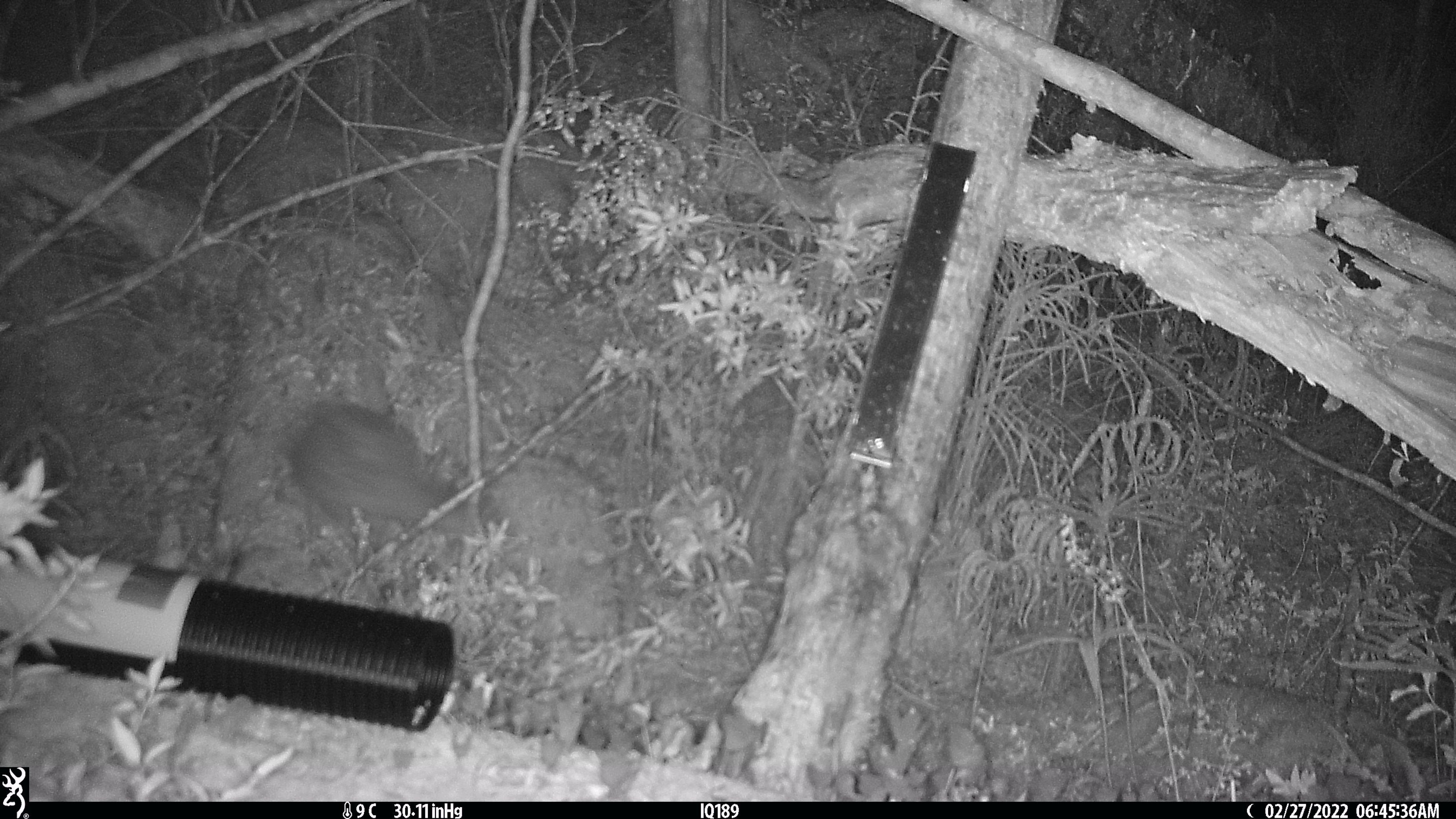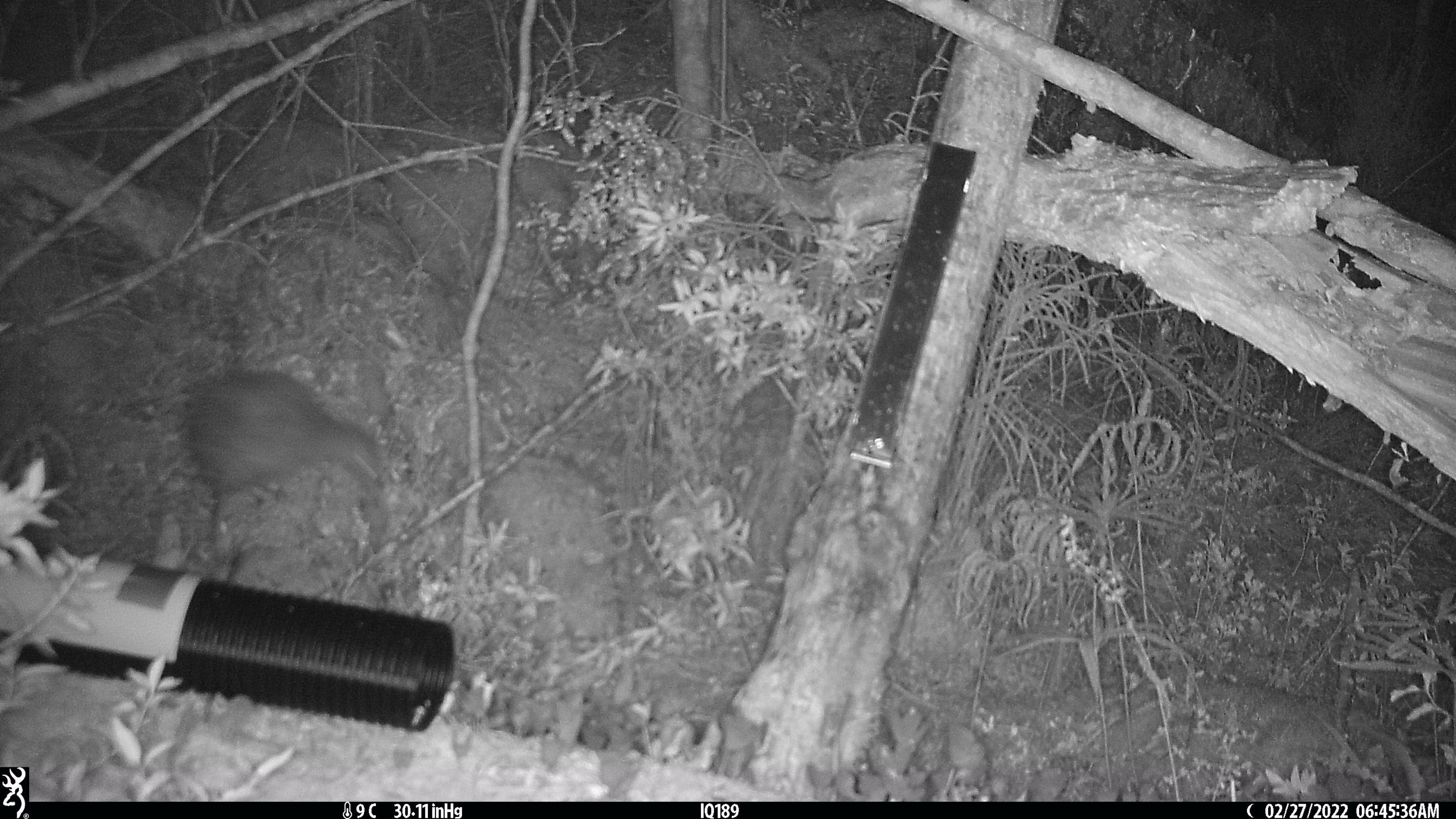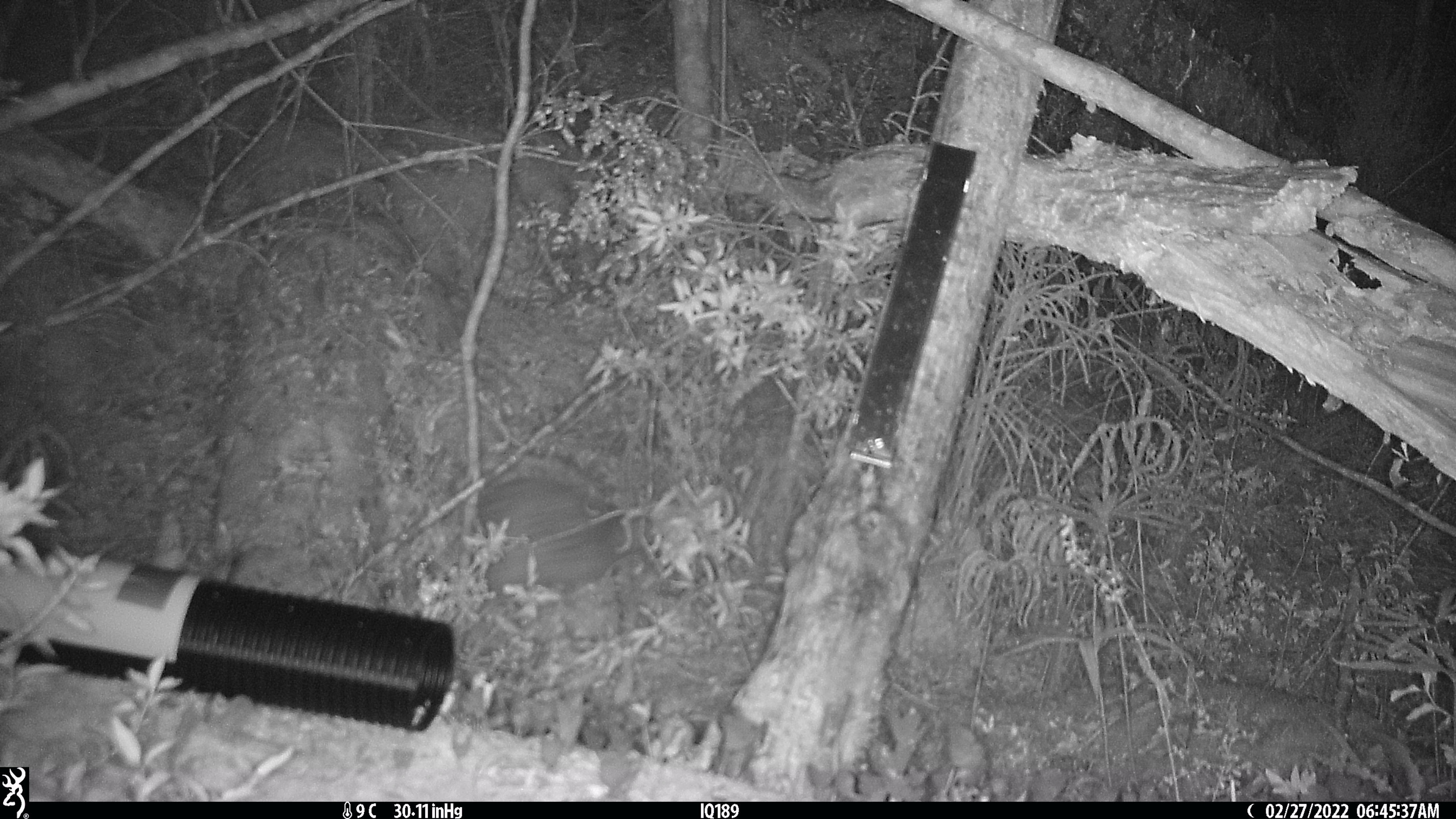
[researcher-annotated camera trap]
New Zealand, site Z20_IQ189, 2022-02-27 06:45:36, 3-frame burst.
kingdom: Animalia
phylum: Chordata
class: Aves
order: Apterygiformes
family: Apterygidae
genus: Apteryx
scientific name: Apteryx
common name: kiwi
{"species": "kiwi (Apteryx)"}